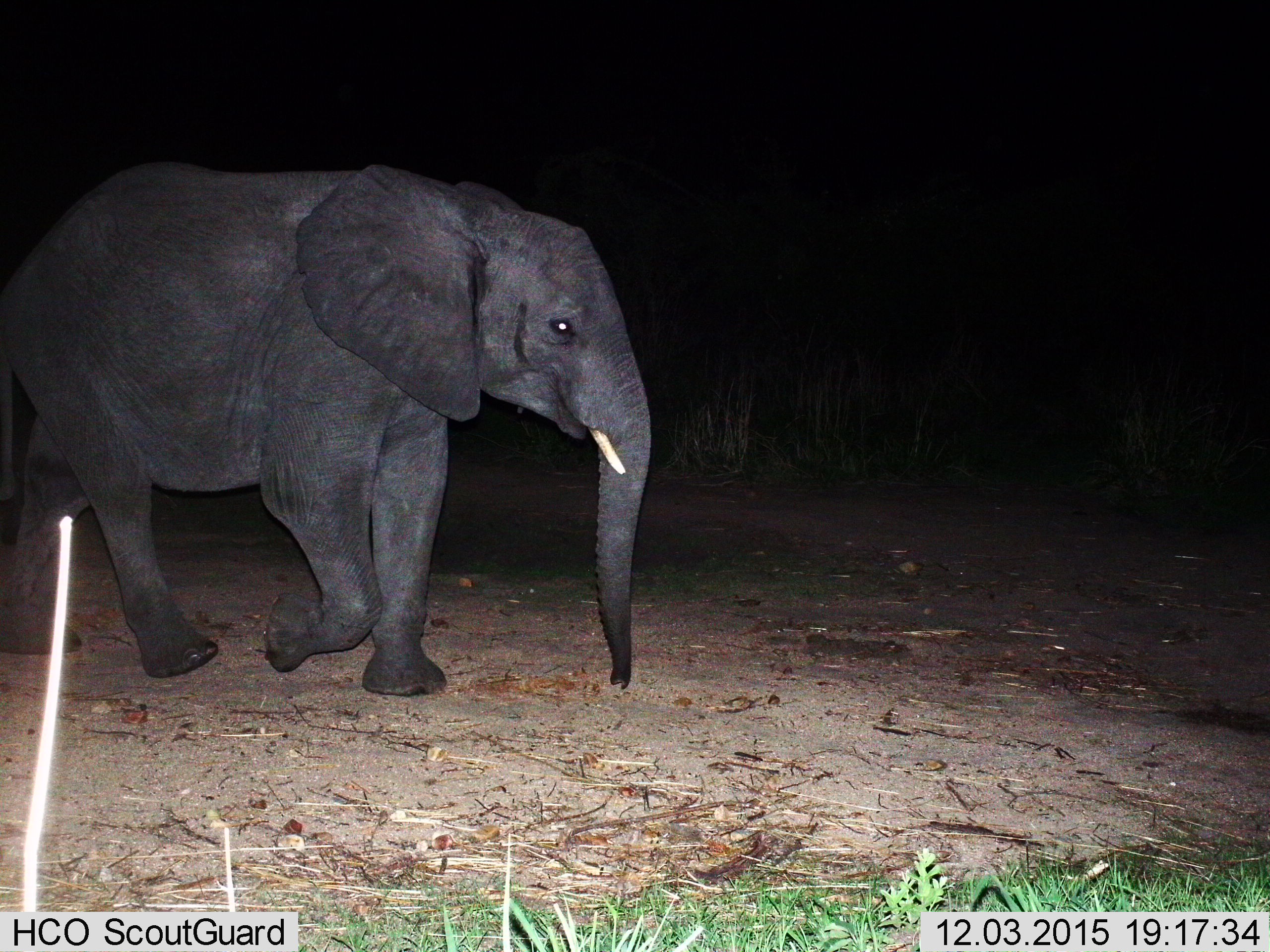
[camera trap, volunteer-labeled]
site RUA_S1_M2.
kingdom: Animalia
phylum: Chordata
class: Mammalia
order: Proboscidea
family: Elephantidae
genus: Loxodonta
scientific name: Loxodonta africana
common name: african bush elephant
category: elephant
Elephant (african bush elephant) (Loxodonta africana), count 1. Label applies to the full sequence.